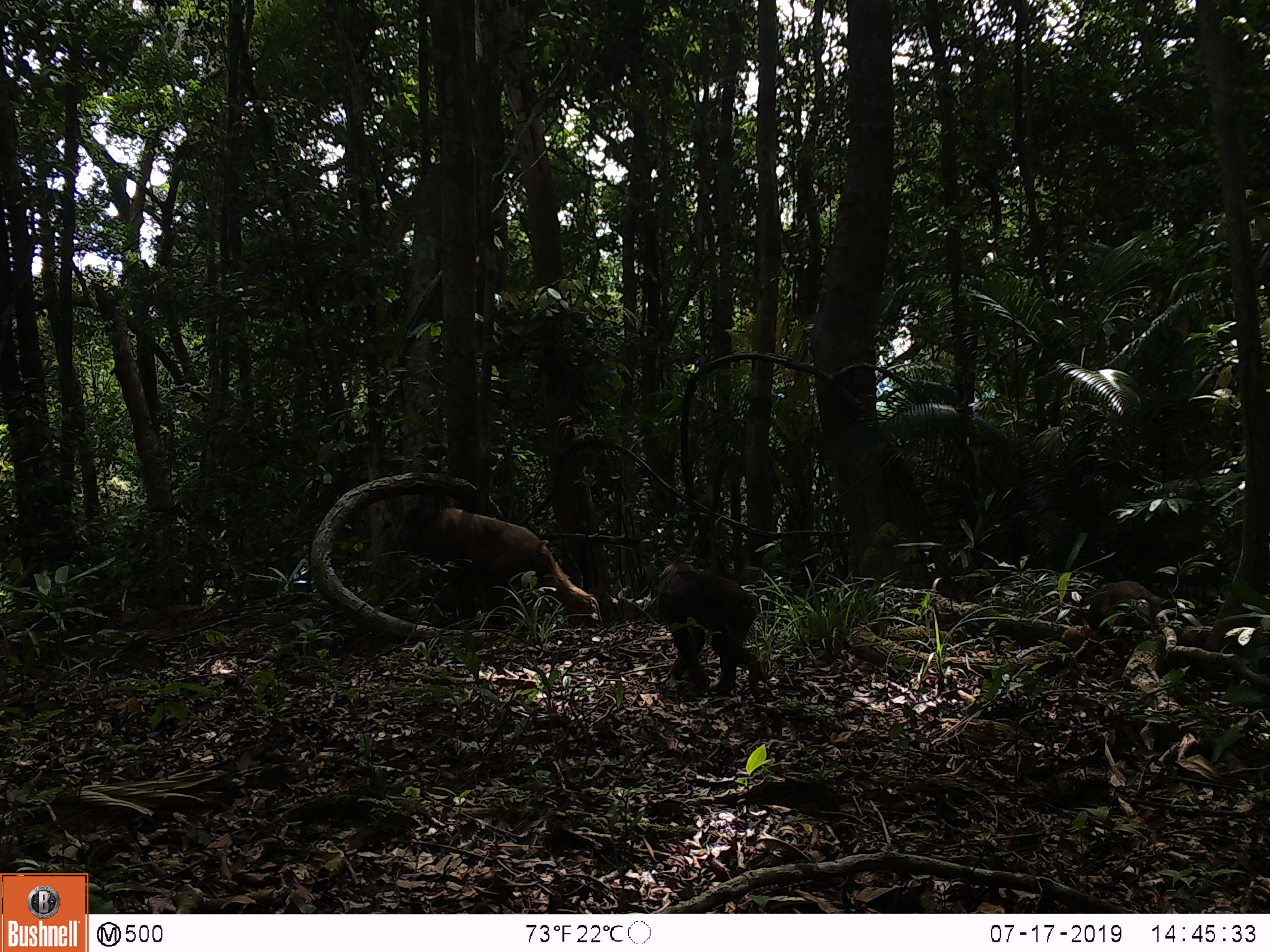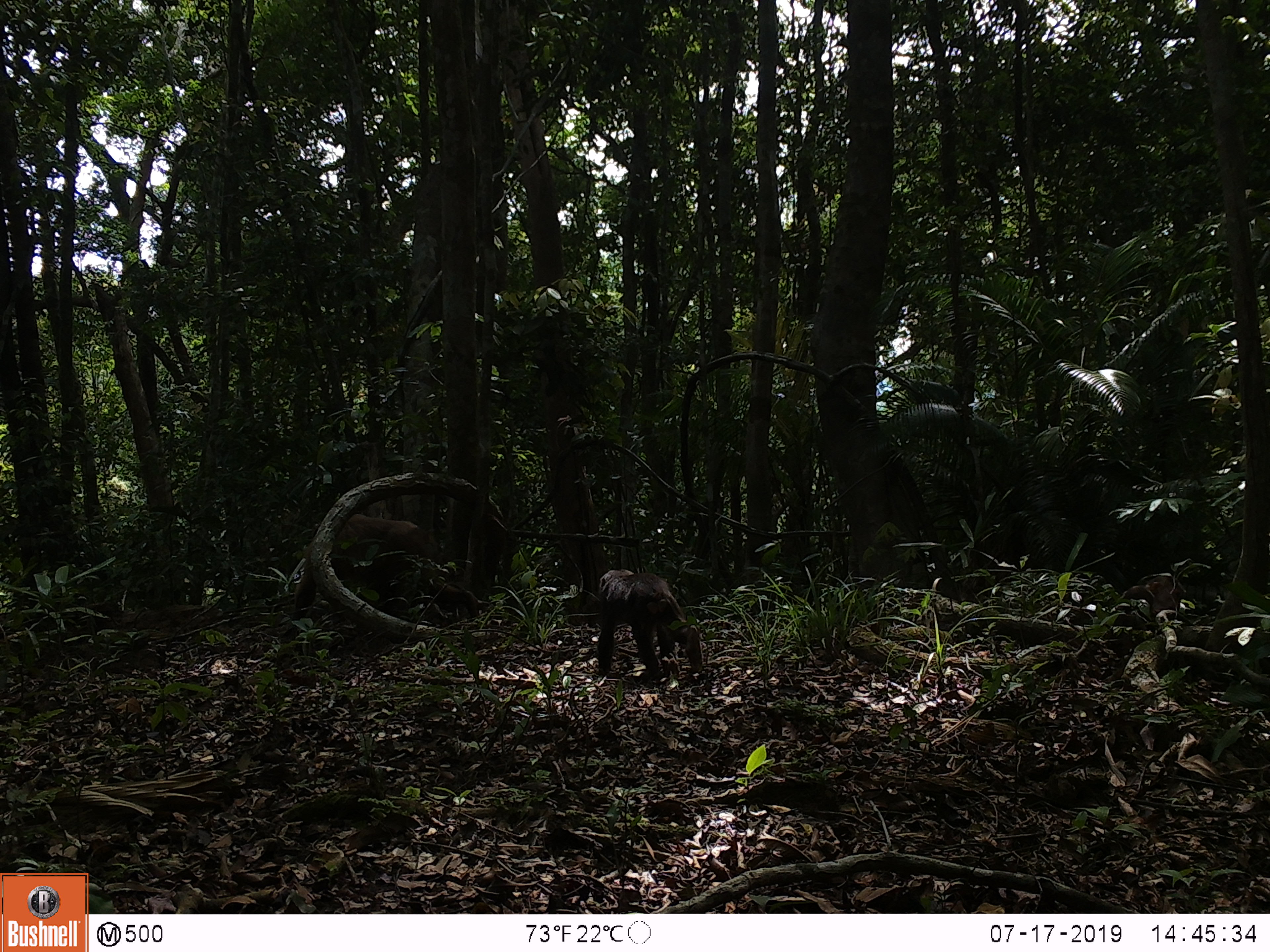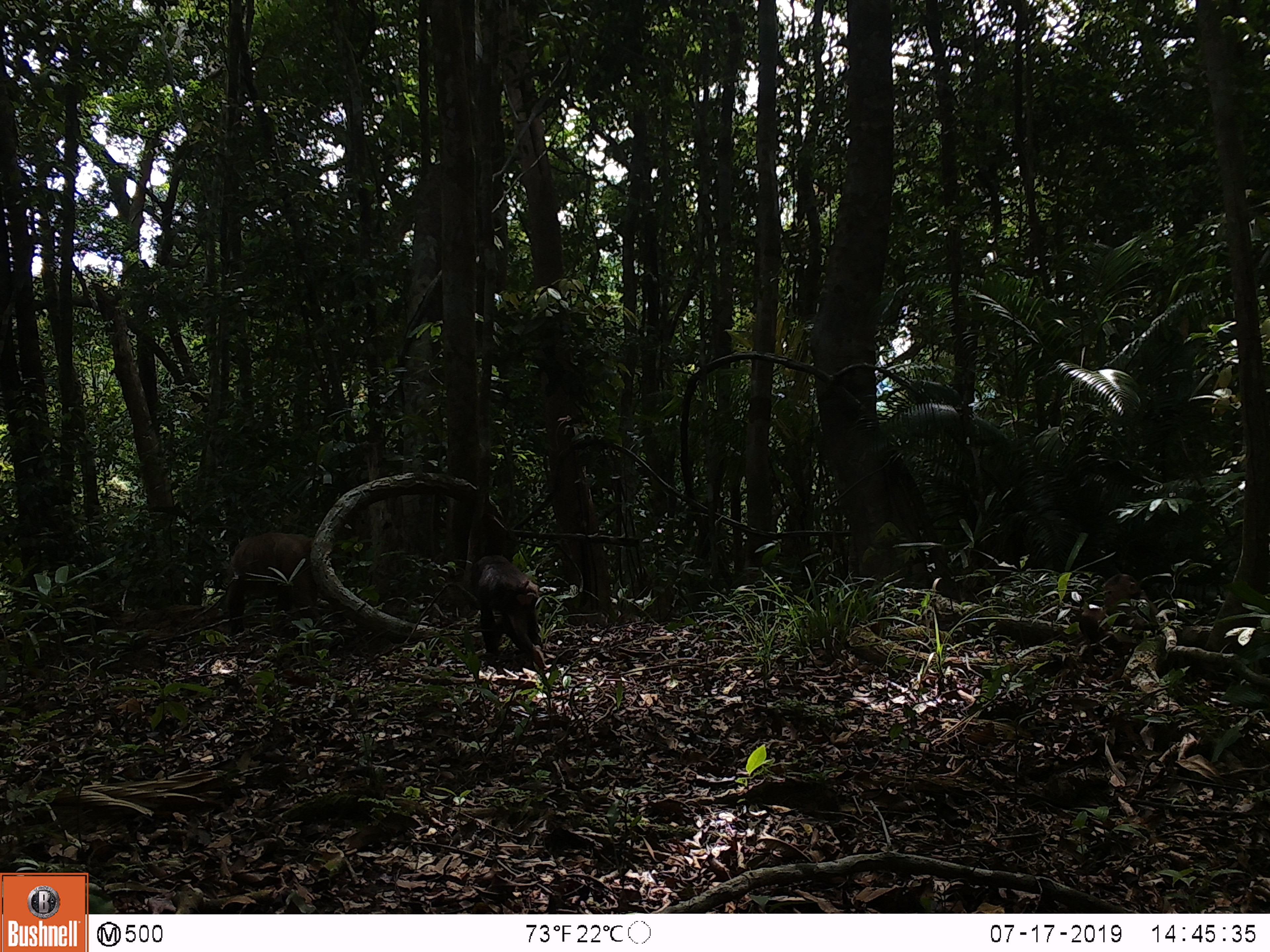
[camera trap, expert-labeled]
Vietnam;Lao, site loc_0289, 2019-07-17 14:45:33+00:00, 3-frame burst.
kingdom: Animalia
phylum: Chordata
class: Mammalia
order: Primates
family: Cercopithecidae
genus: Macaca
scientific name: Macaca arctoides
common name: stump-tailed macaque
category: stump tailed macaque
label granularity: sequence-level